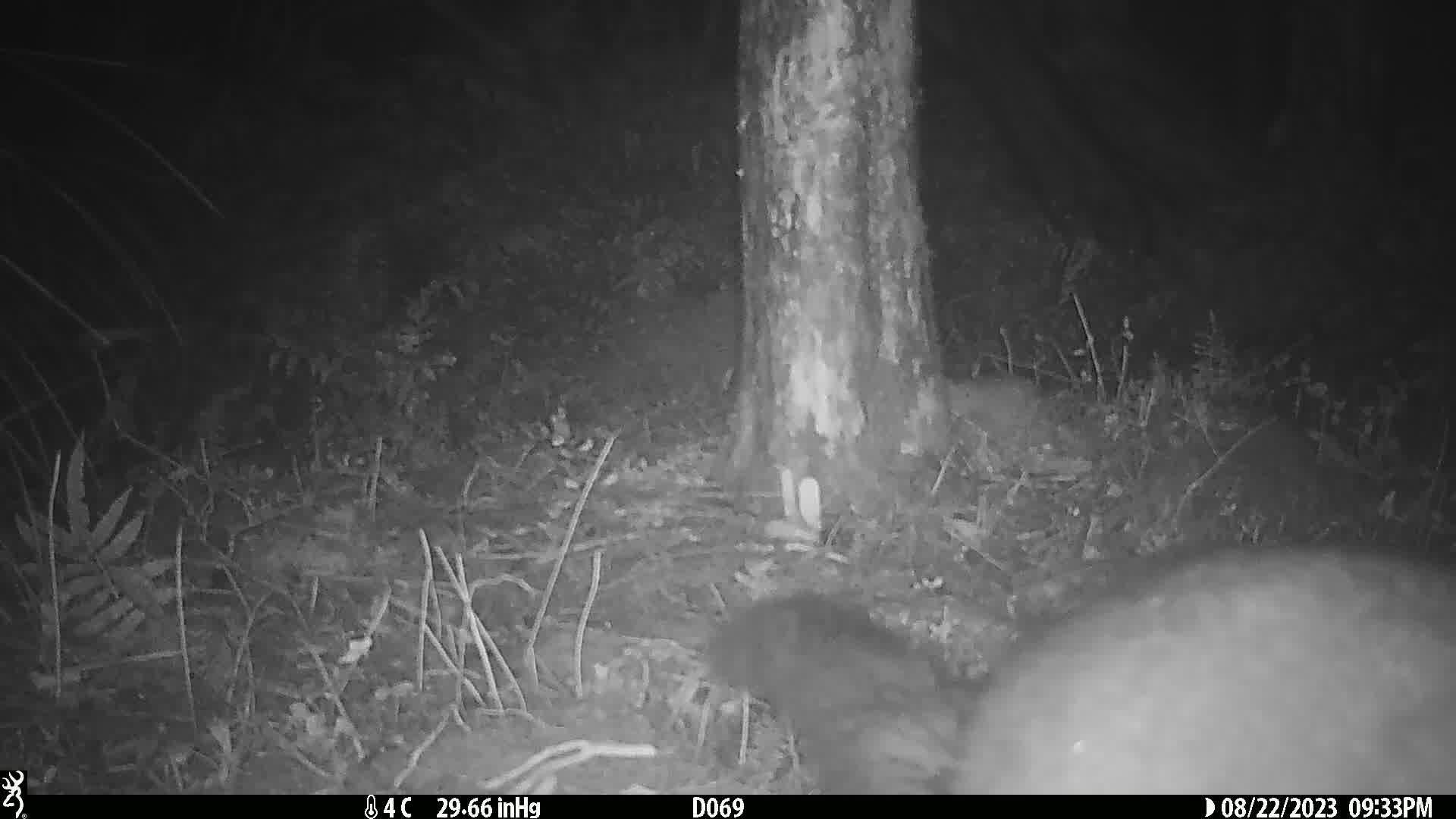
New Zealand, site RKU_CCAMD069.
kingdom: Animalia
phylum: Chordata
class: Mammalia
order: Diprotodontia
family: Phalangeridae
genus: Trichosurus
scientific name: Trichosurus vulpecula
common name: common brushtail possum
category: possum